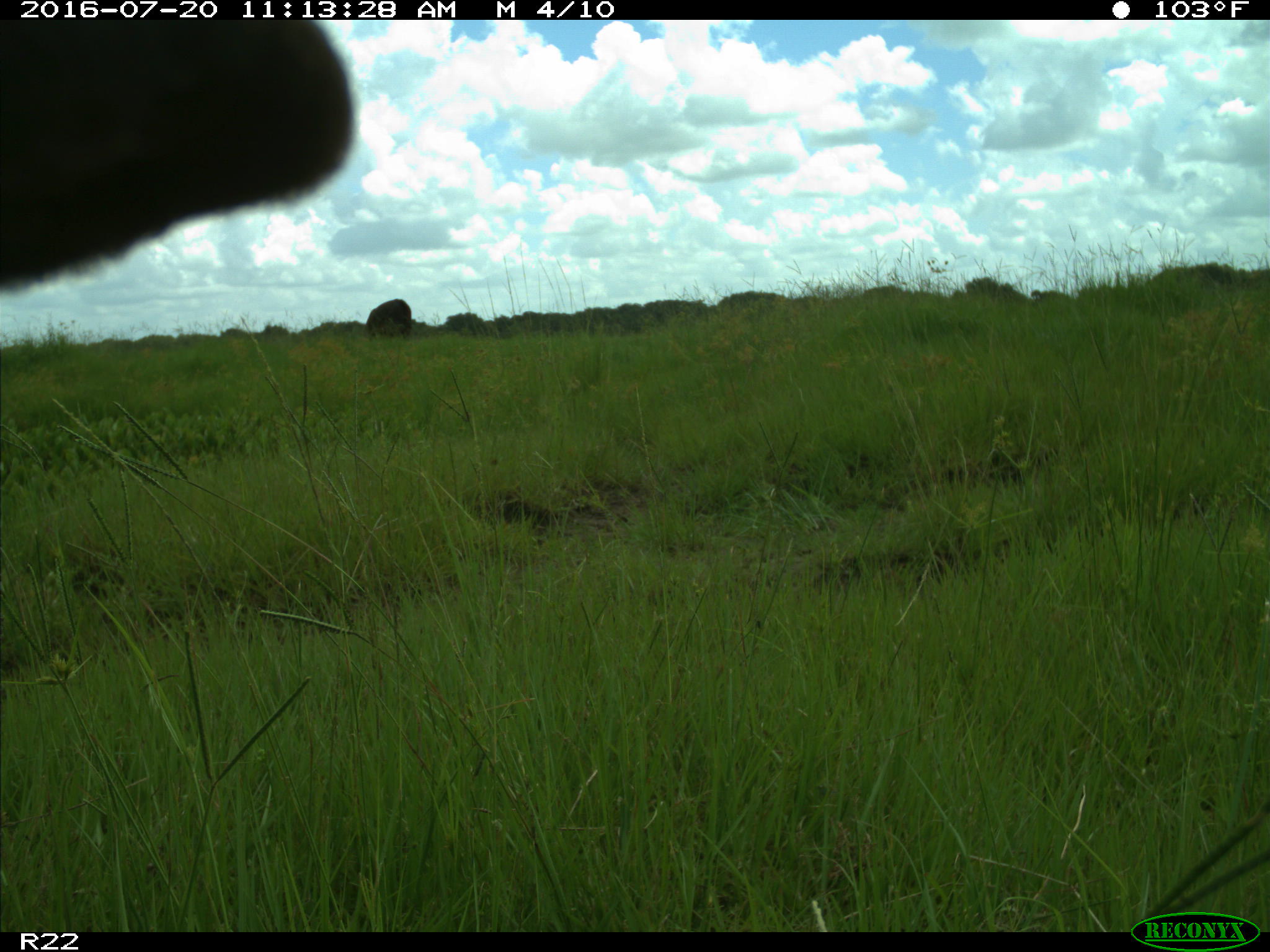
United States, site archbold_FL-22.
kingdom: Animalia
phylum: Chordata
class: Mammalia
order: Artiodactyla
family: Bovidae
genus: Bos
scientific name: Bos taurus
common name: domestic cow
Bos taurus (domestic cow).